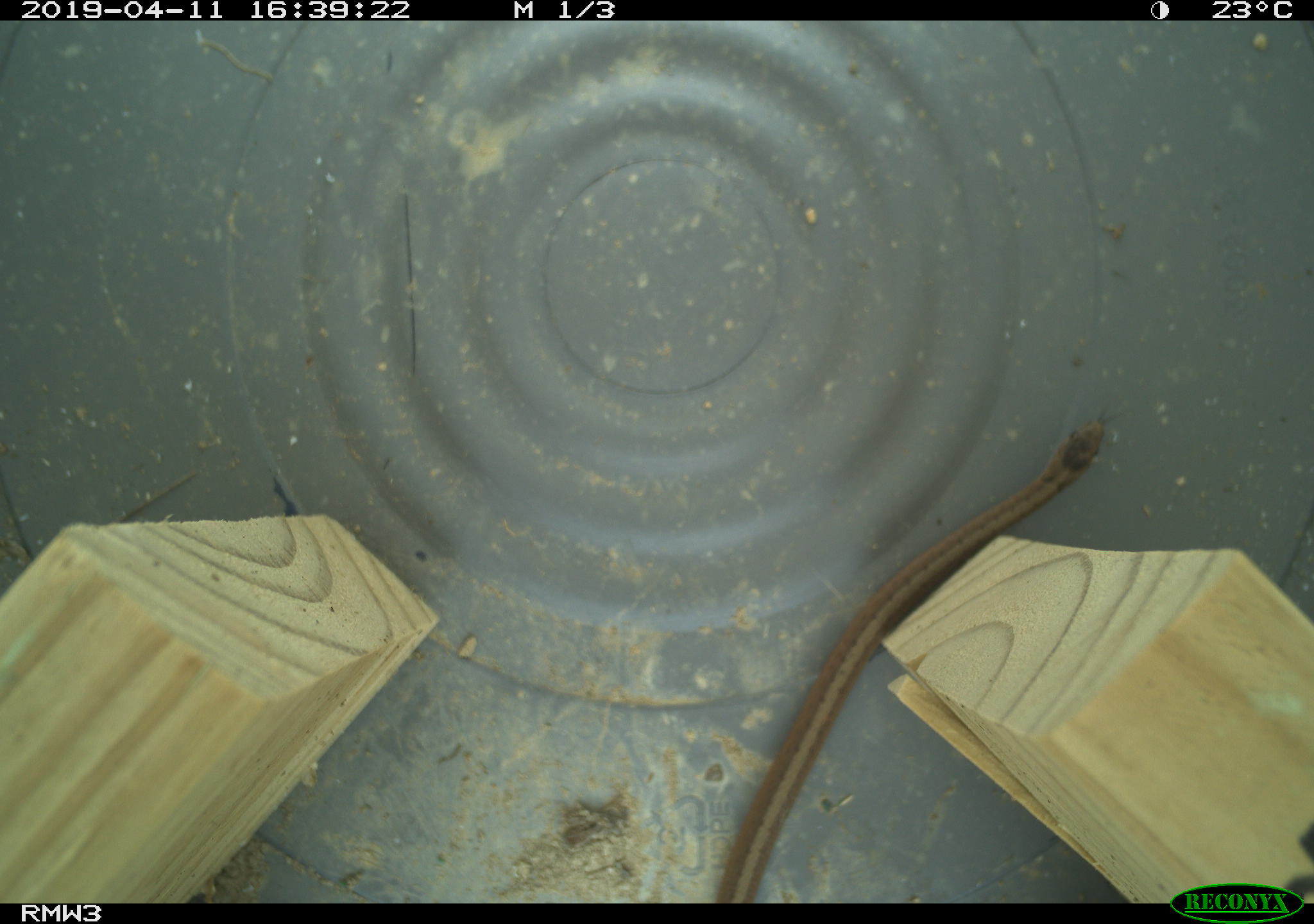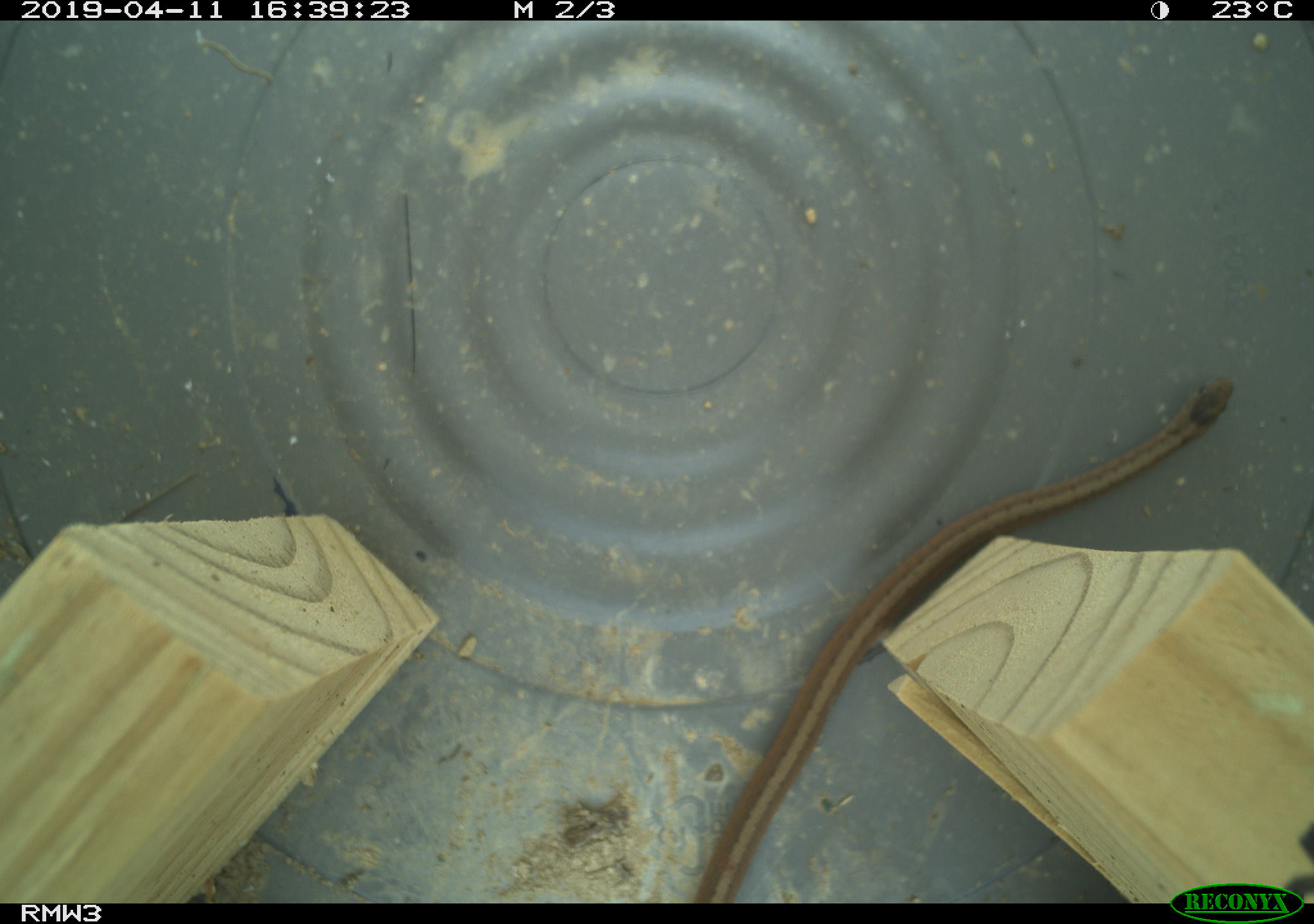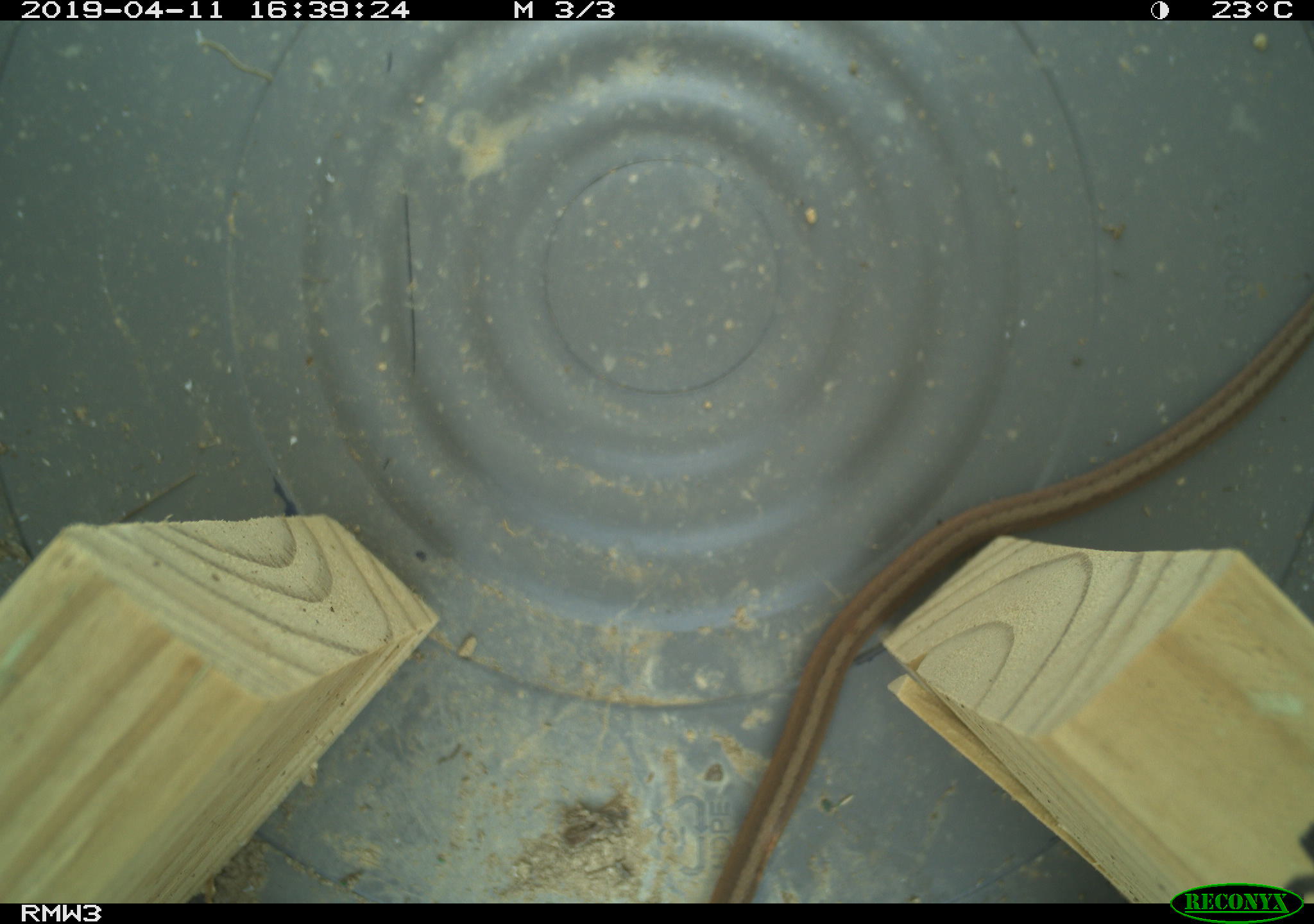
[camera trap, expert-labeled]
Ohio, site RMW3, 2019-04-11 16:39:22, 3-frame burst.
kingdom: Animalia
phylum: Chordata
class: Reptilia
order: Squamata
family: Colubridae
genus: Storeria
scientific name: Storeria dekayi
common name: dekay's brownsnake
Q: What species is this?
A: Dekay's brownsnake (Storeria dekayi).